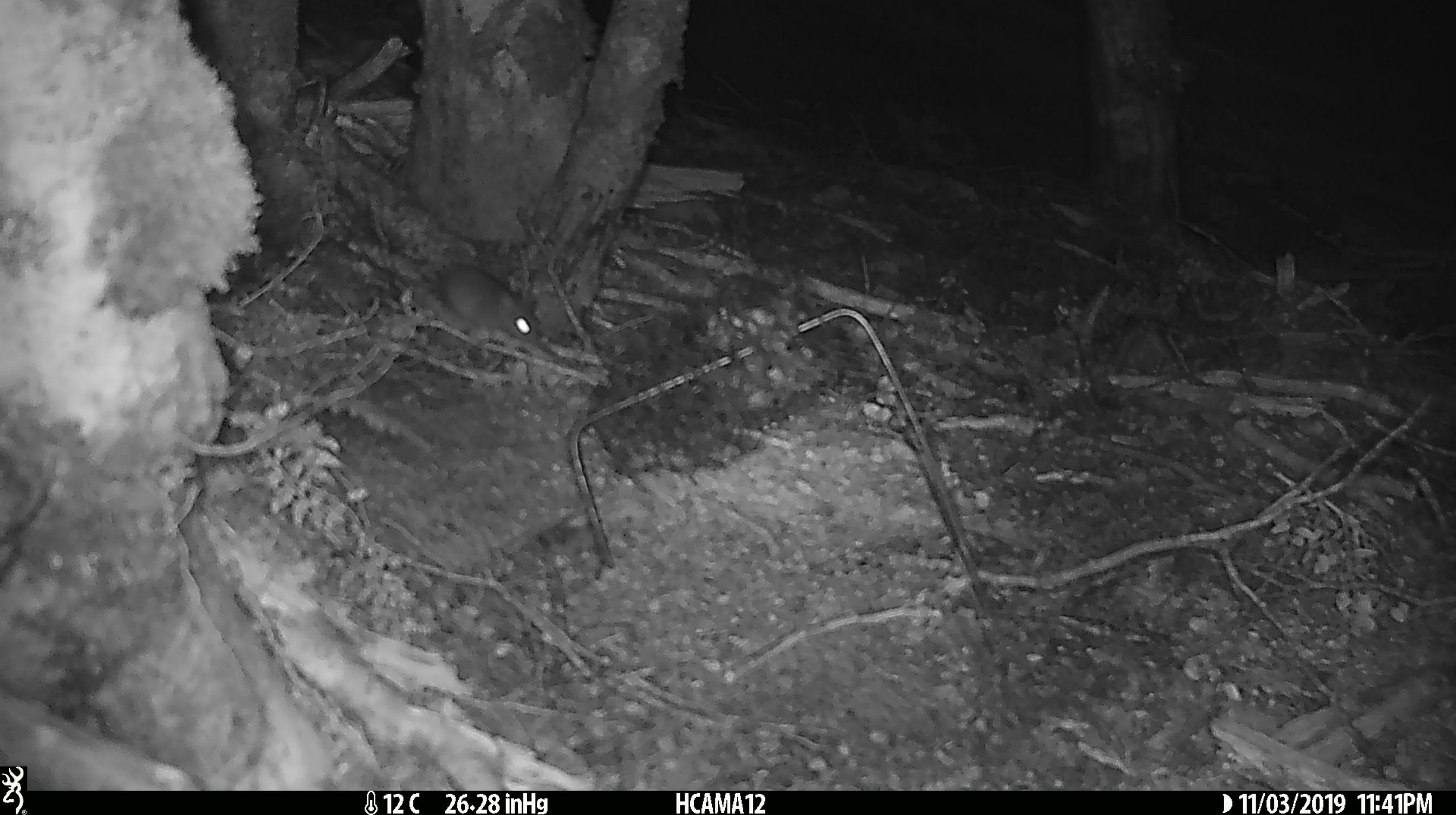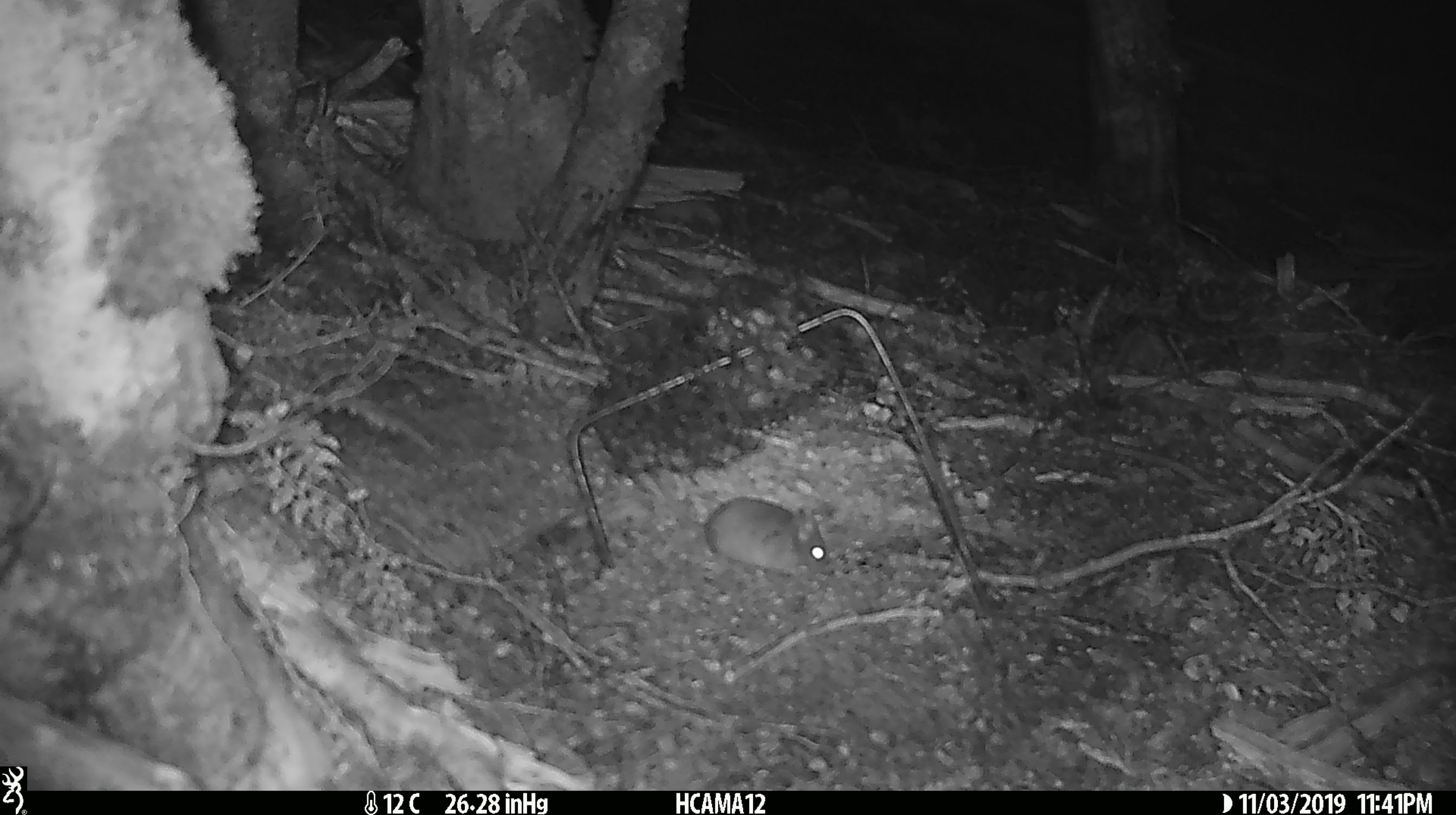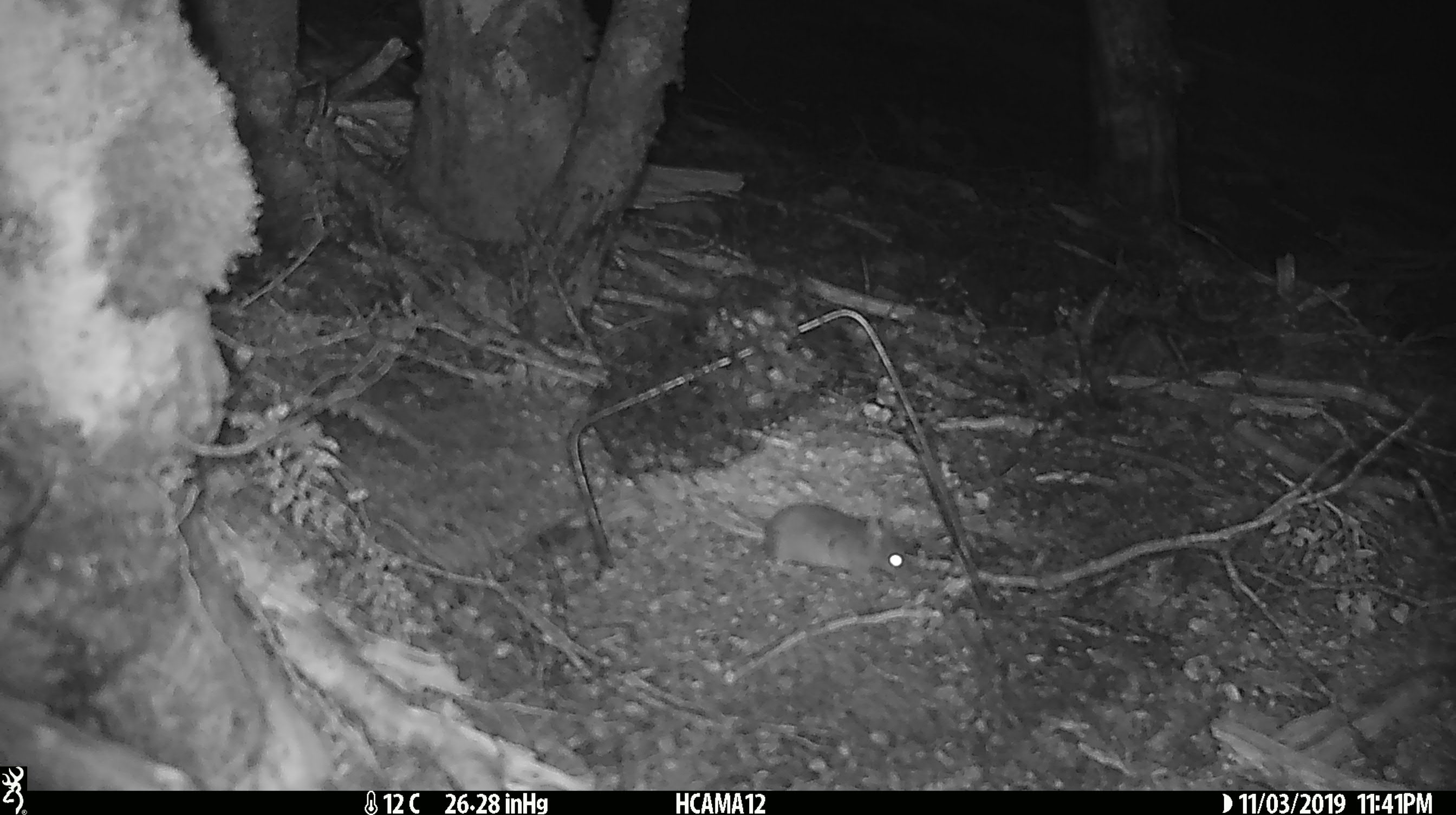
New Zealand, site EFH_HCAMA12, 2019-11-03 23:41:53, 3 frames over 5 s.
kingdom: Animalia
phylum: Chordata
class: Mammalia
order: Rodentia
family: Muridae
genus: Mus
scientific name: Mus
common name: mouse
Mouse (Mus).